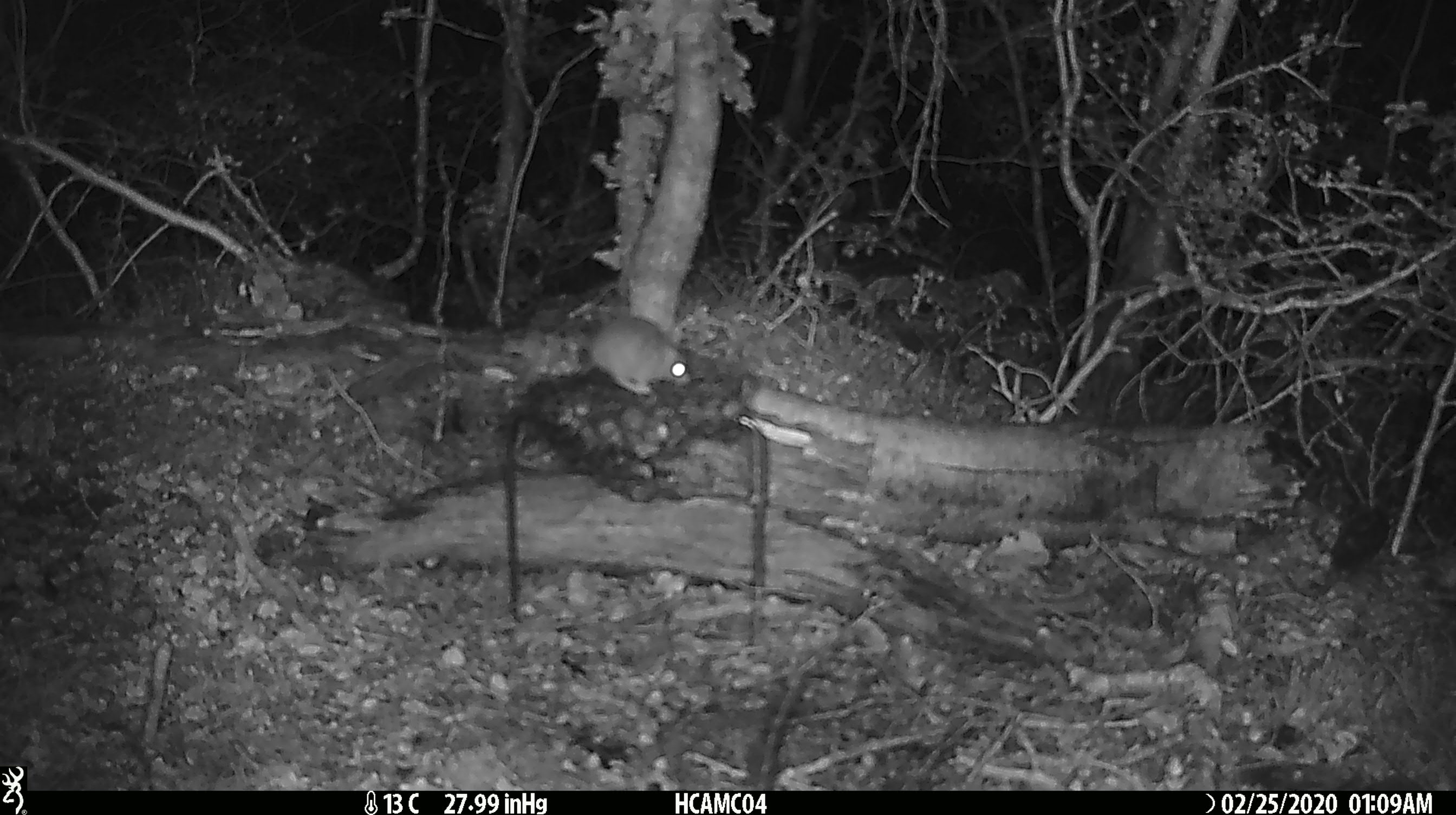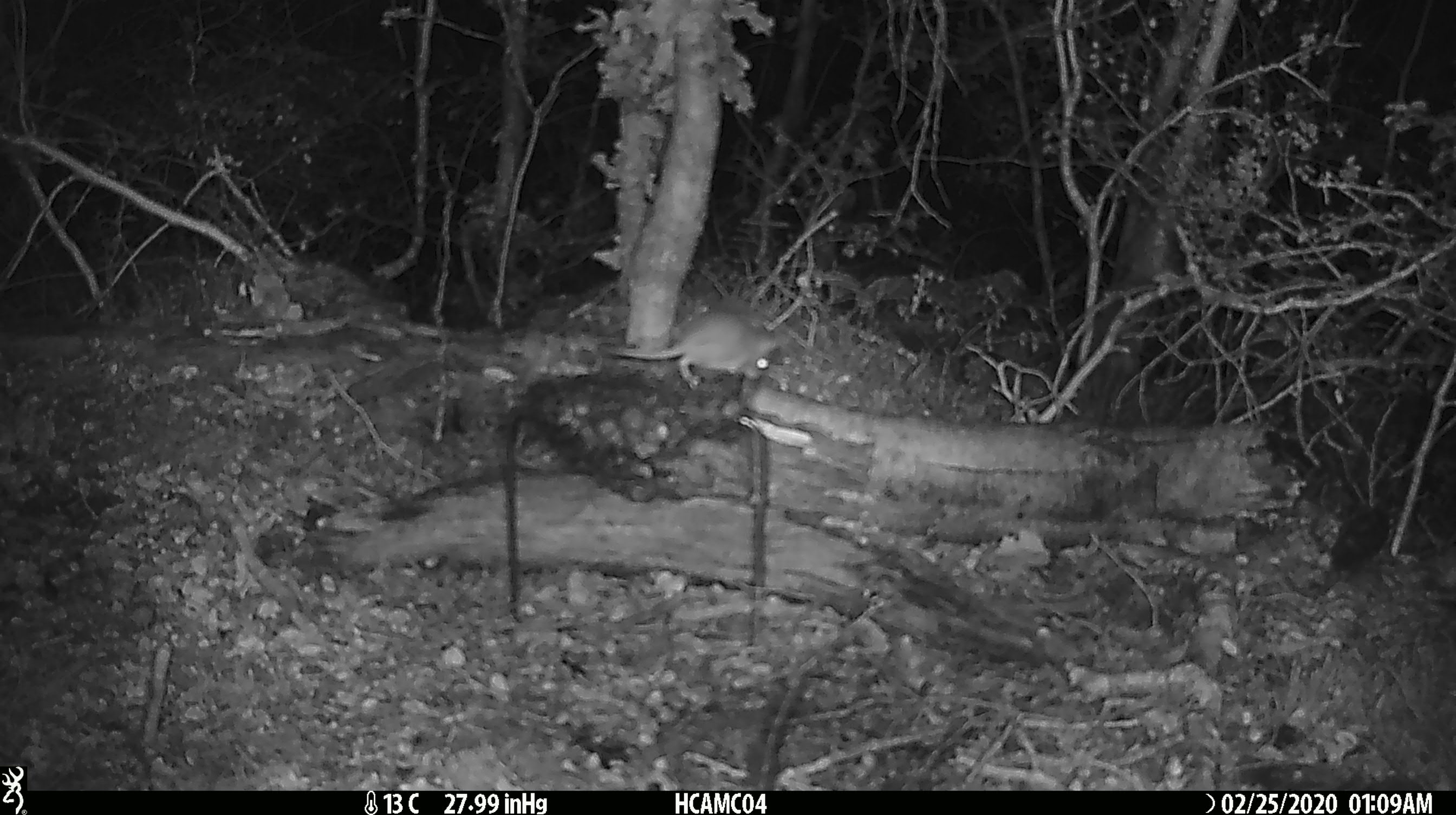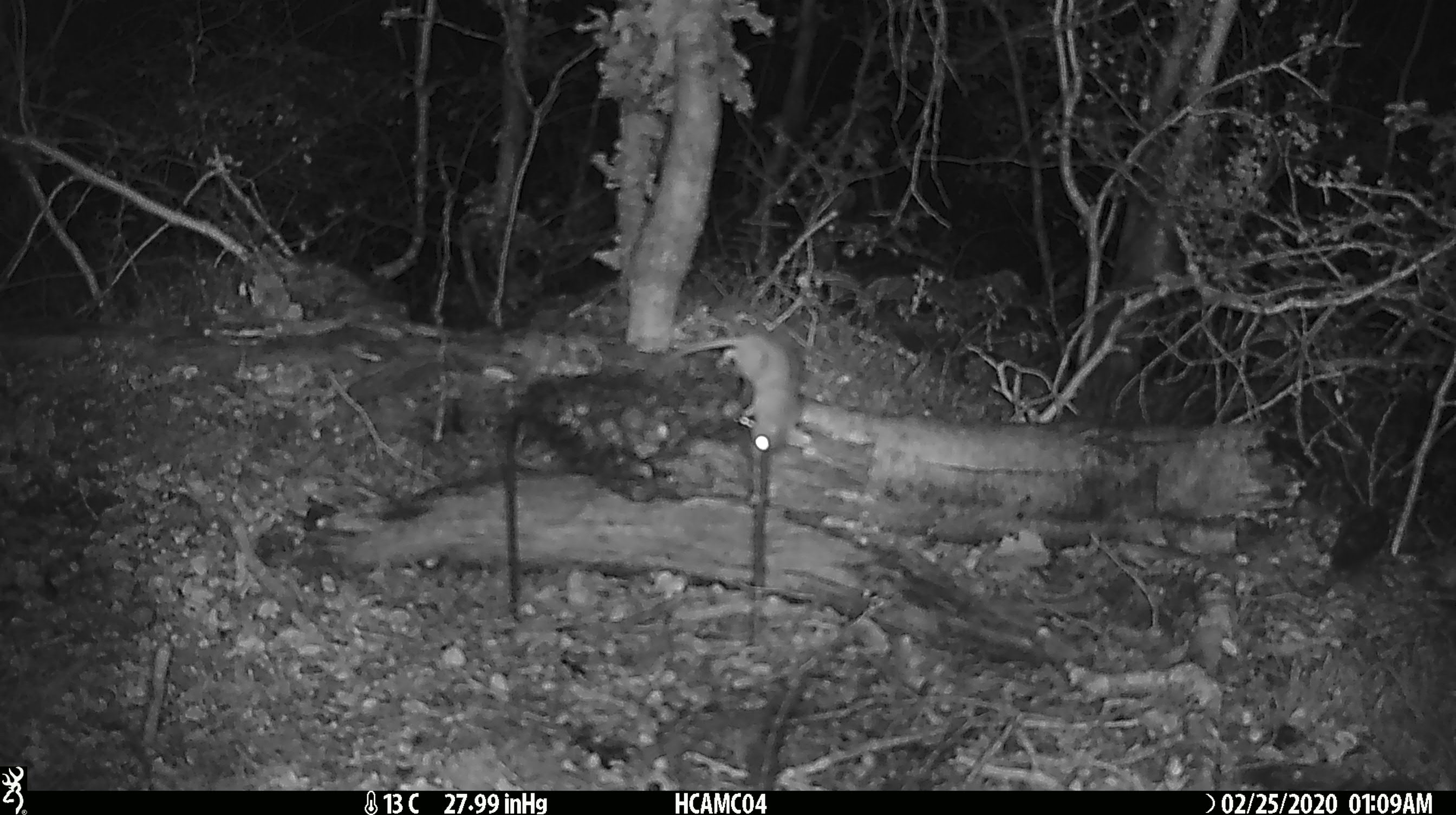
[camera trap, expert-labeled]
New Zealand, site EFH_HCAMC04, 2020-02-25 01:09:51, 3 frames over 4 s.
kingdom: Animalia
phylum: Chordata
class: Mammalia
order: Rodentia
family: Muridae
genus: Mus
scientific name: Mus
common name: mouse